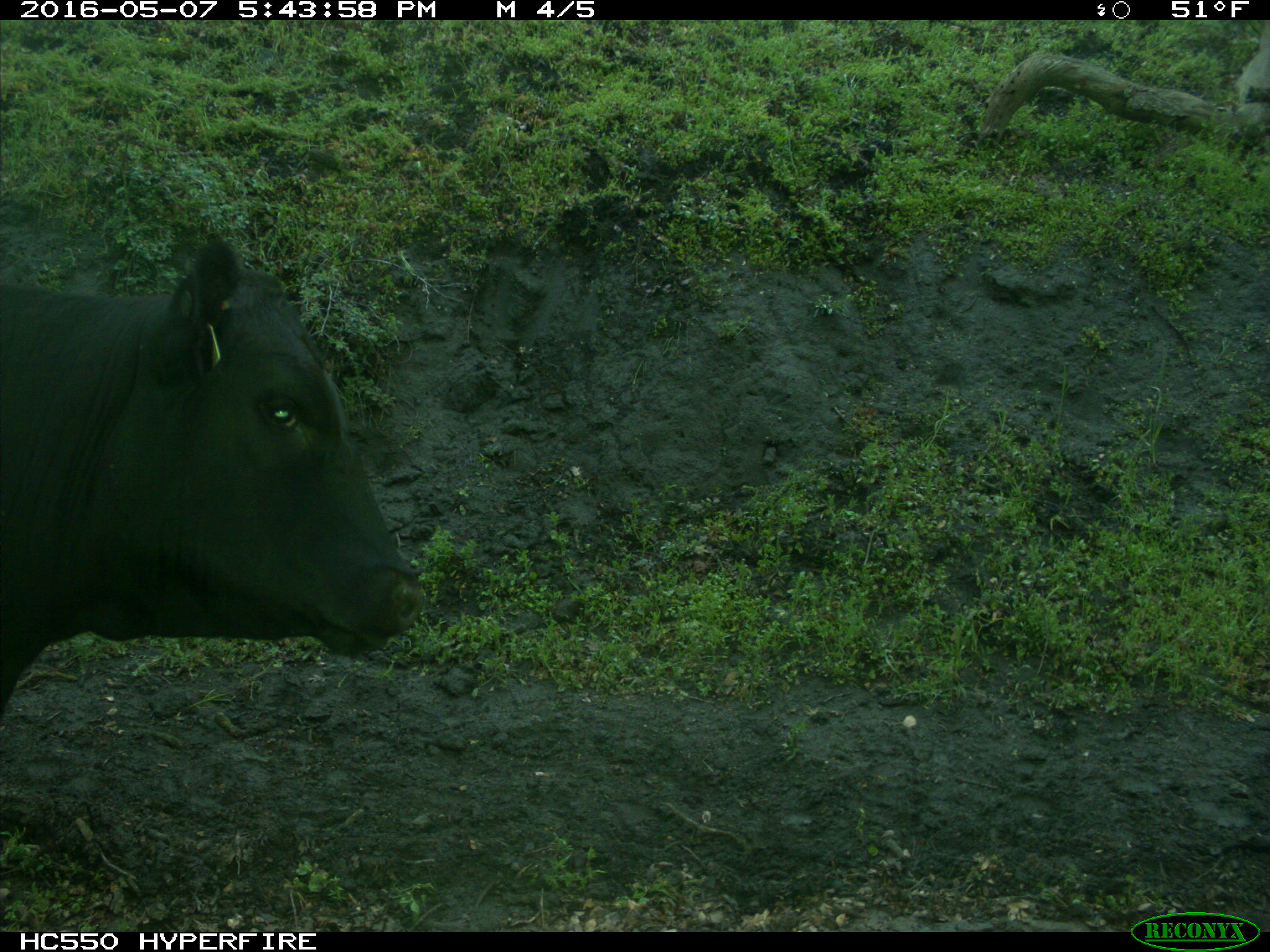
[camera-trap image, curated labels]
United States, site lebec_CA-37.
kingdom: Animalia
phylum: Chordata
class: Mammalia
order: Artiodactyla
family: Bovidae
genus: Bos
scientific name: Bos taurus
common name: domestic cow